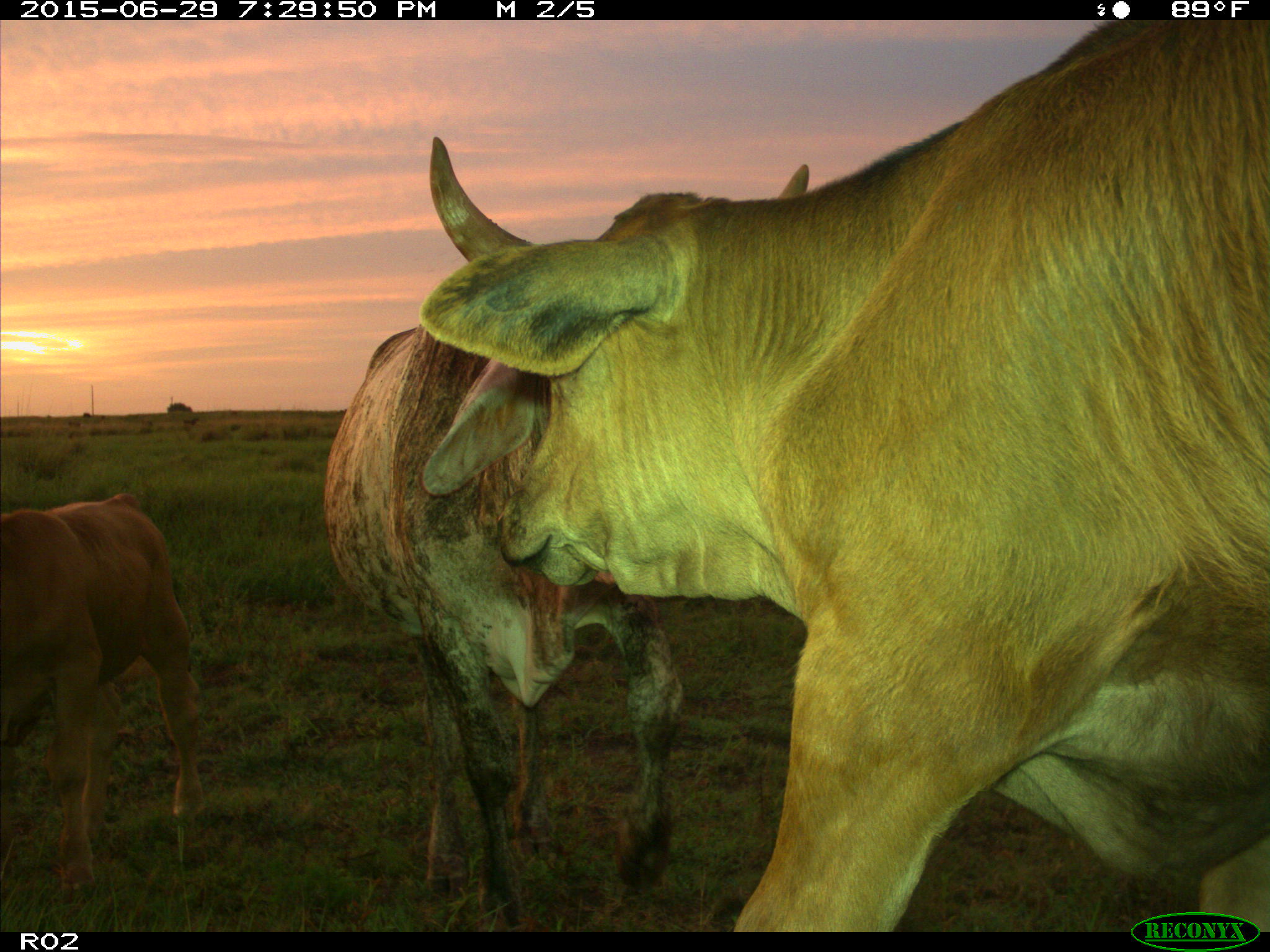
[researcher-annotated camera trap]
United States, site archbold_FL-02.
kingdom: Animalia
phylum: Chordata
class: Mammalia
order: Artiodactyla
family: Bovidae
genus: Bos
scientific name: Bos taurus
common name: domestic cow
Bos taurus (domestic cow).